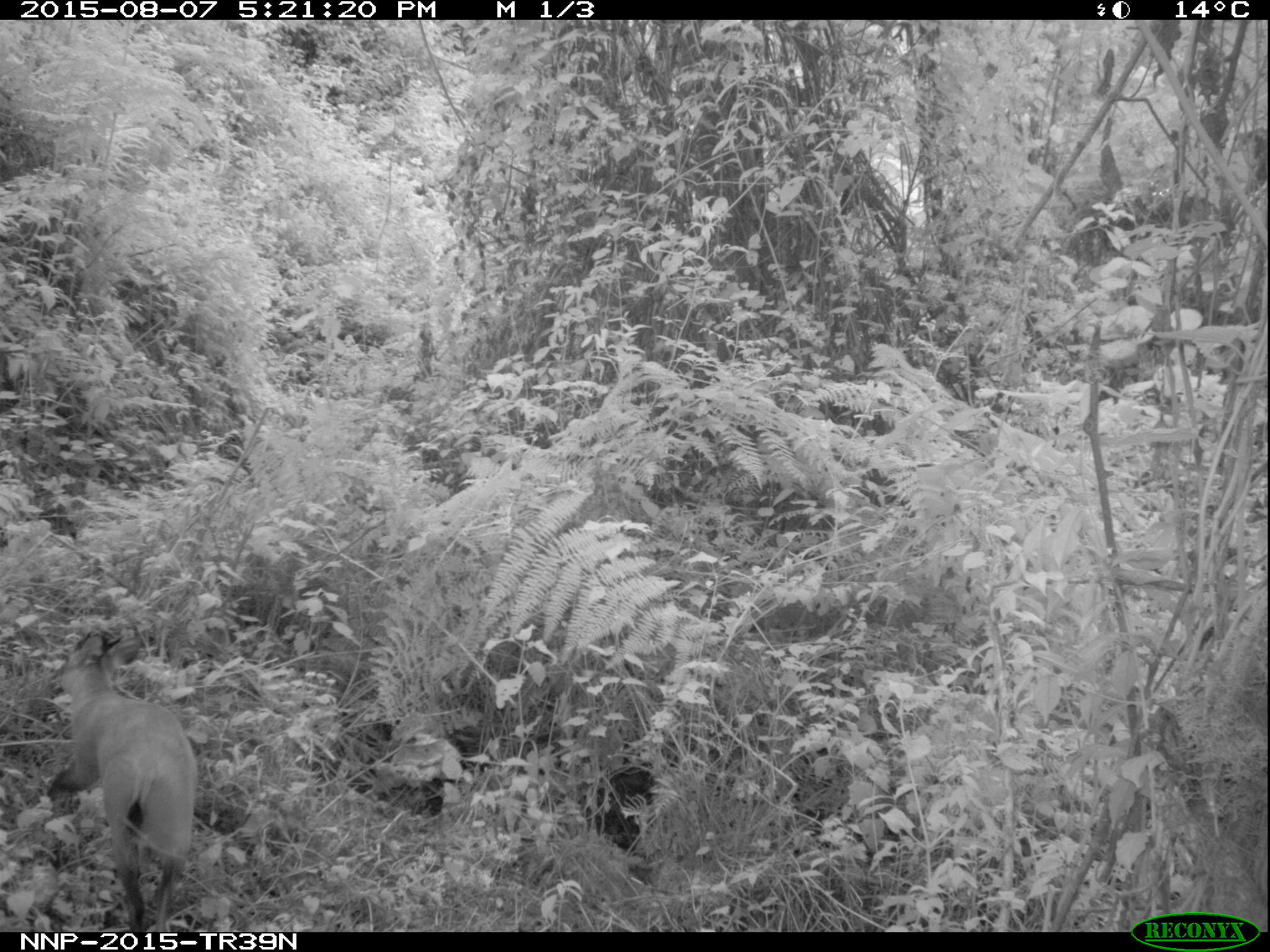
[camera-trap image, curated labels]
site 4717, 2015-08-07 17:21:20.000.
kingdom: Animalia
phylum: Chordata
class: Mammalia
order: Artiodactyla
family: Bovidae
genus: Cephalophus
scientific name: Cephalophus nigrifrons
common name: black-fronted duiker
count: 1